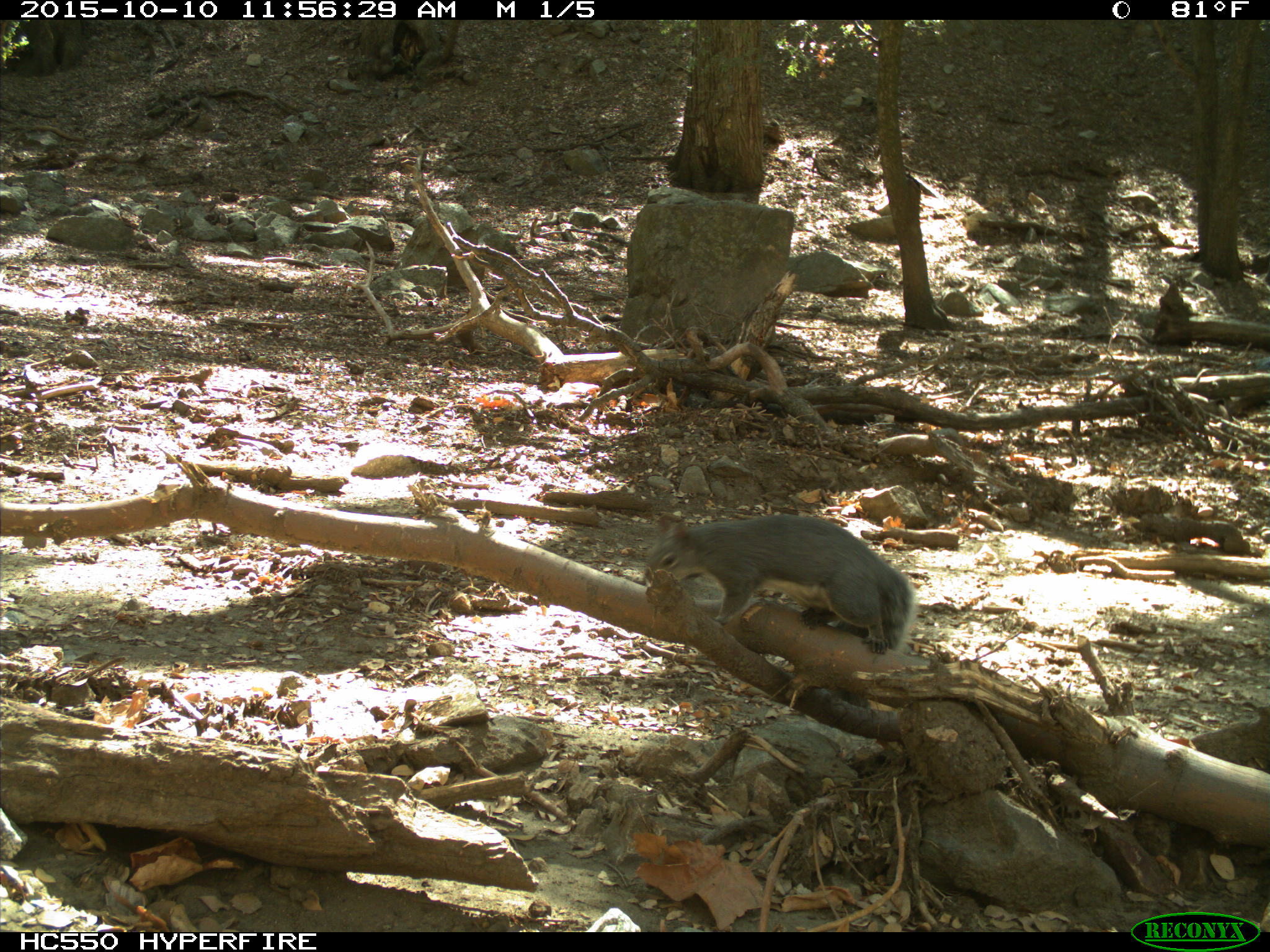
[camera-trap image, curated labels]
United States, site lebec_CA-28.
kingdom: Animalia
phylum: Chordata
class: Mammalia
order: Rodentia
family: Sciuridae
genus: Sciurus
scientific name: Sciurus carolinensis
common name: eastern gray squirrel